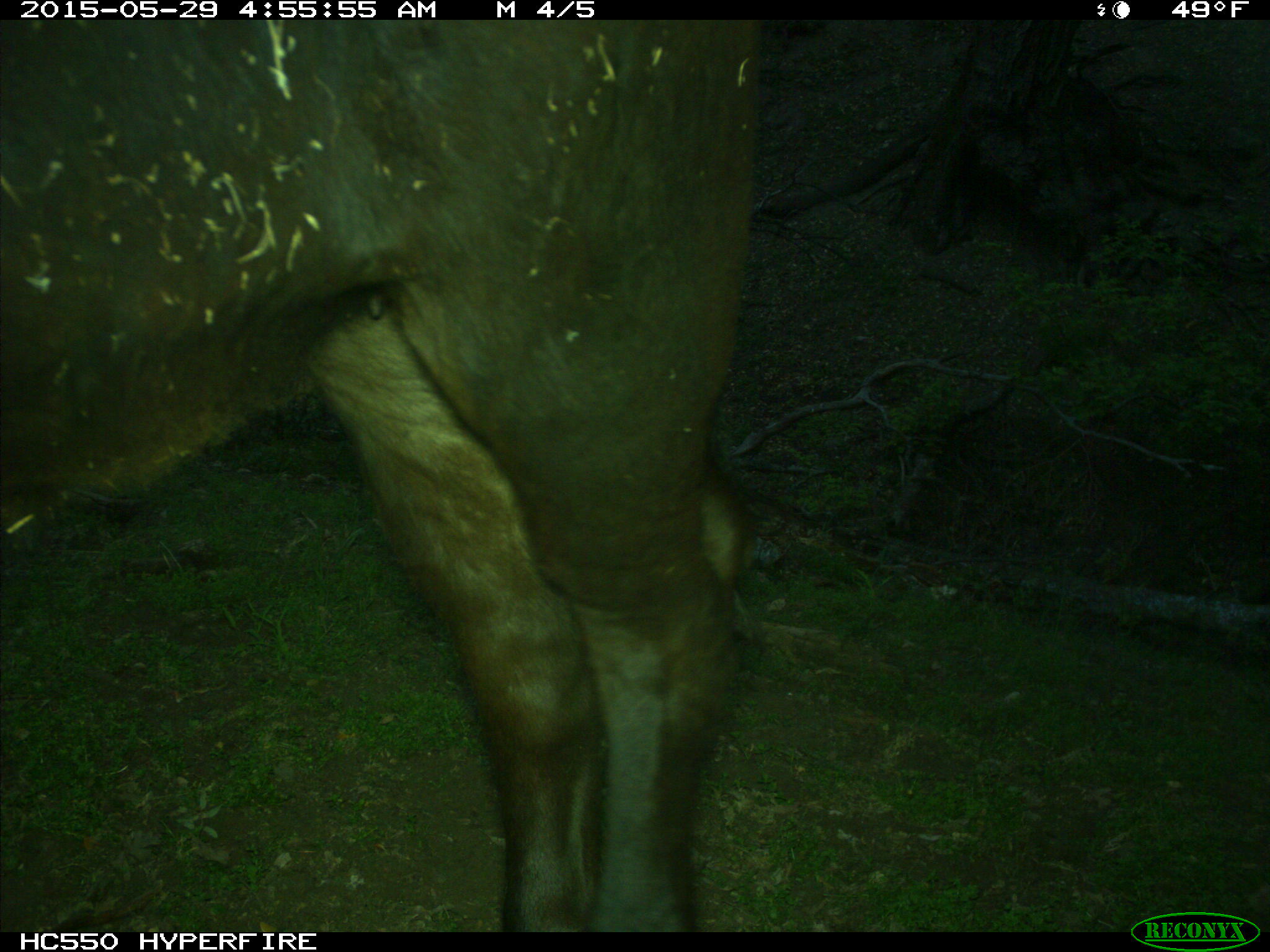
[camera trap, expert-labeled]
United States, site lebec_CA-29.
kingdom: Animalia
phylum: Chordata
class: Mammalia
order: Artiodactyla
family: Bovidae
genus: Bos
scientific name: Bos taurus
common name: domestic cow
Bos taurus (domestic cow).